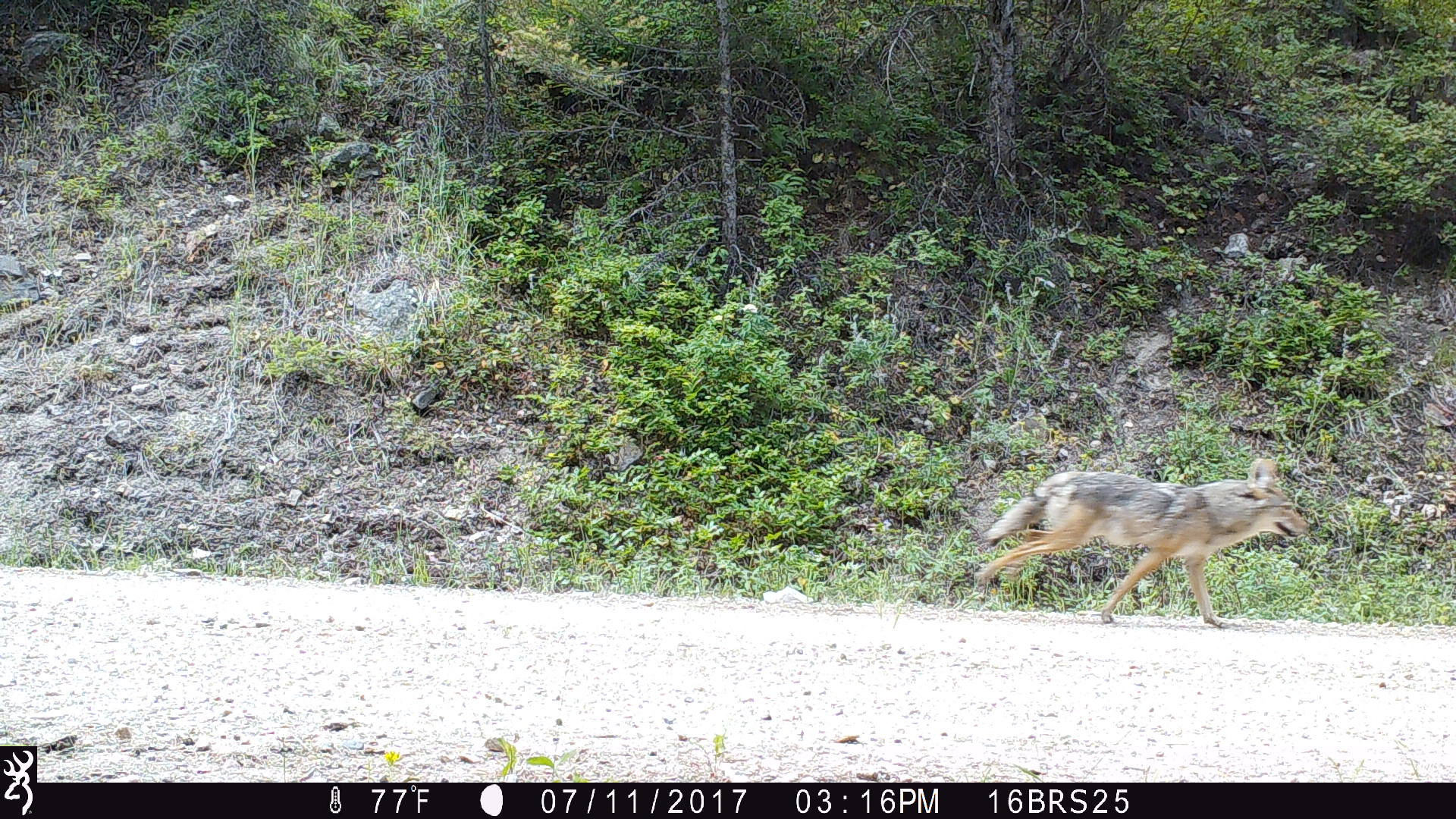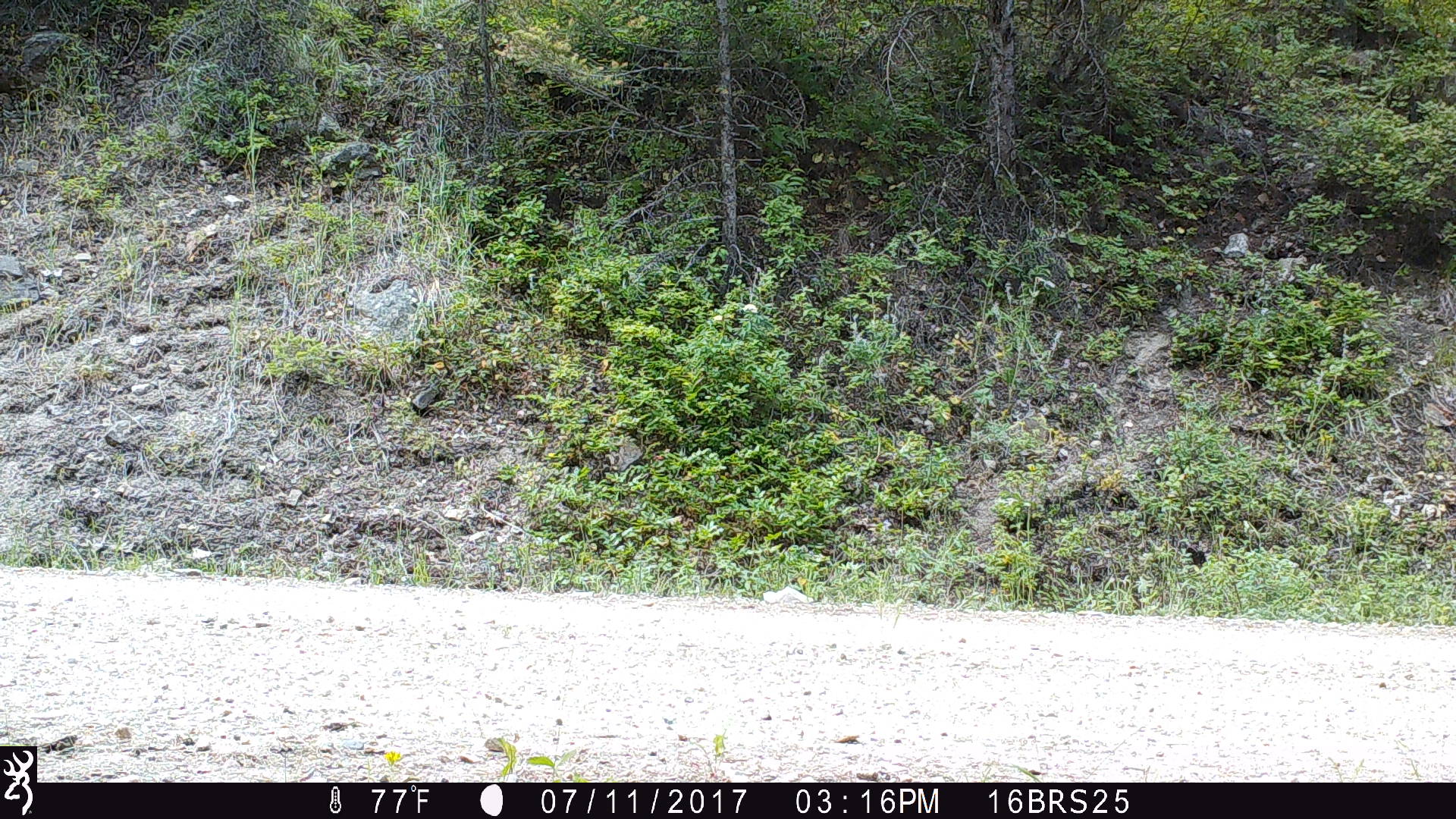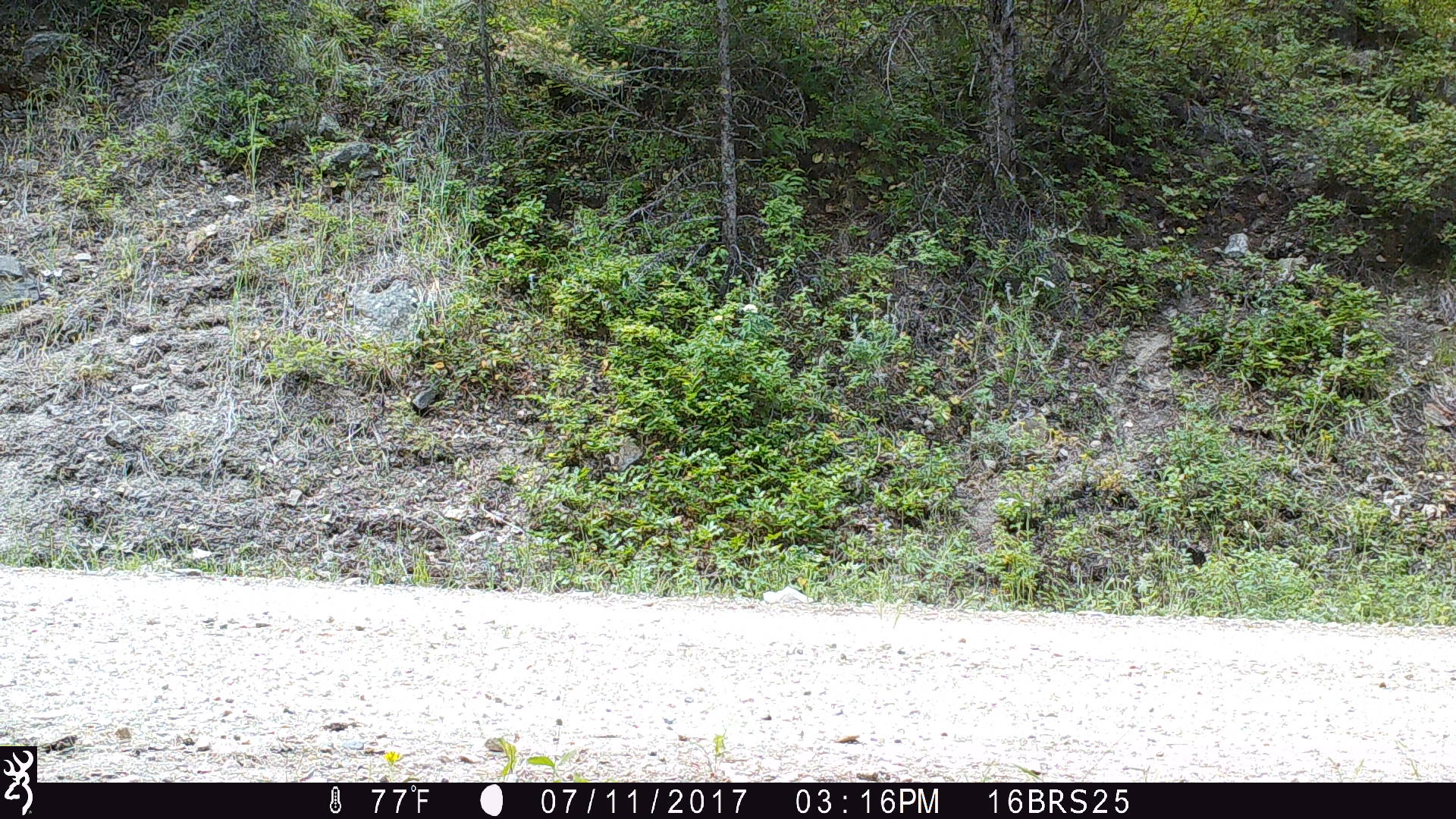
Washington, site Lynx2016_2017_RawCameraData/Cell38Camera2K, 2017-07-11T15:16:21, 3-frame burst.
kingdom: Animalia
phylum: Chordata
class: Mammalia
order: Carnivora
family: Canidae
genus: Canis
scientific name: Canis latrans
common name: coyote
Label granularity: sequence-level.